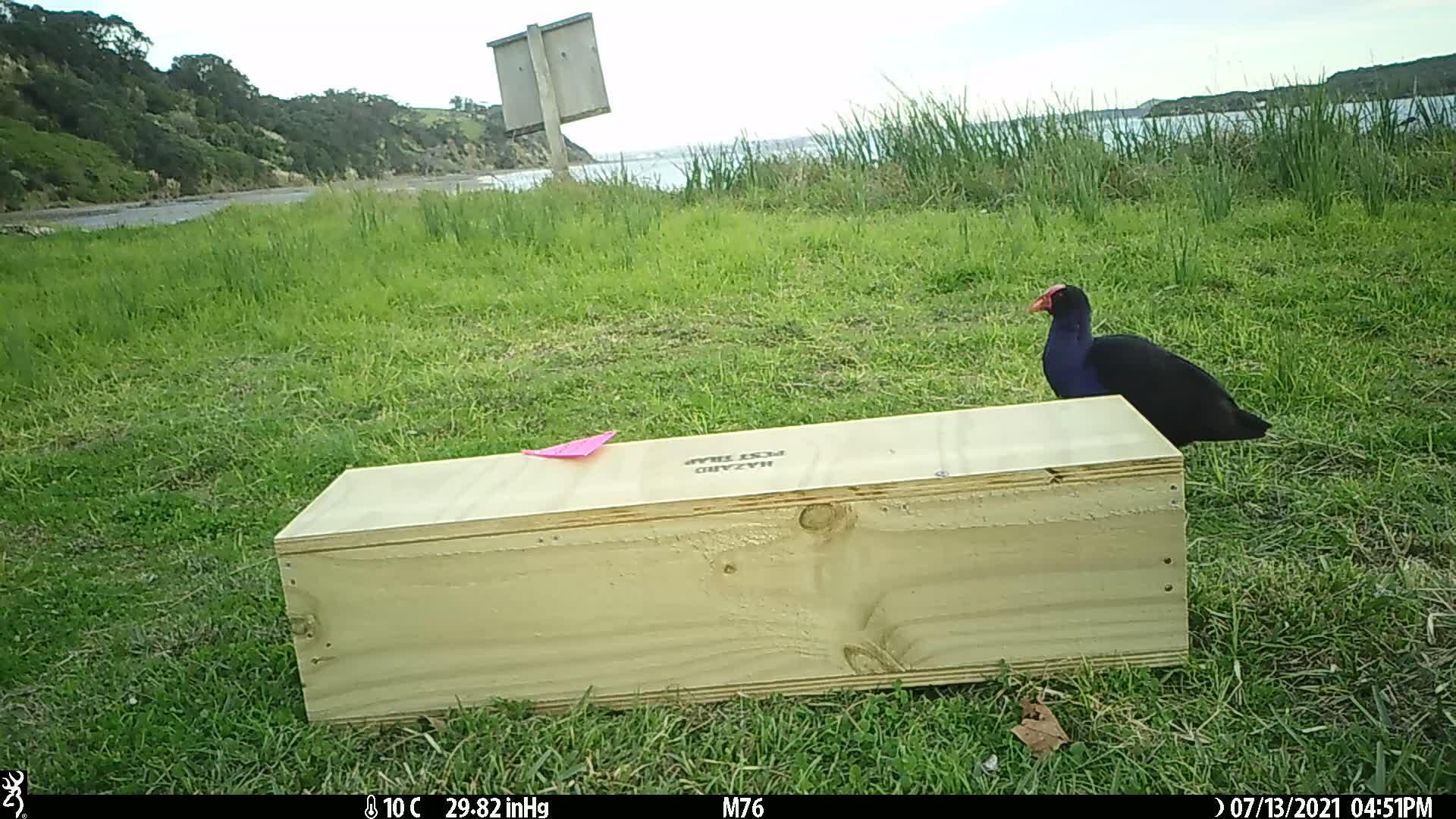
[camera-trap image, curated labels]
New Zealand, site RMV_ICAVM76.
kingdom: Animalia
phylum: Chordata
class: Aves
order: Gruiformes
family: Rallidae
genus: Porphyrio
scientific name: Porphyrio melanotus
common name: australasian swamphen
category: pukeko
Pukeko (australasian swamphen) (Porphyrio melanotus).